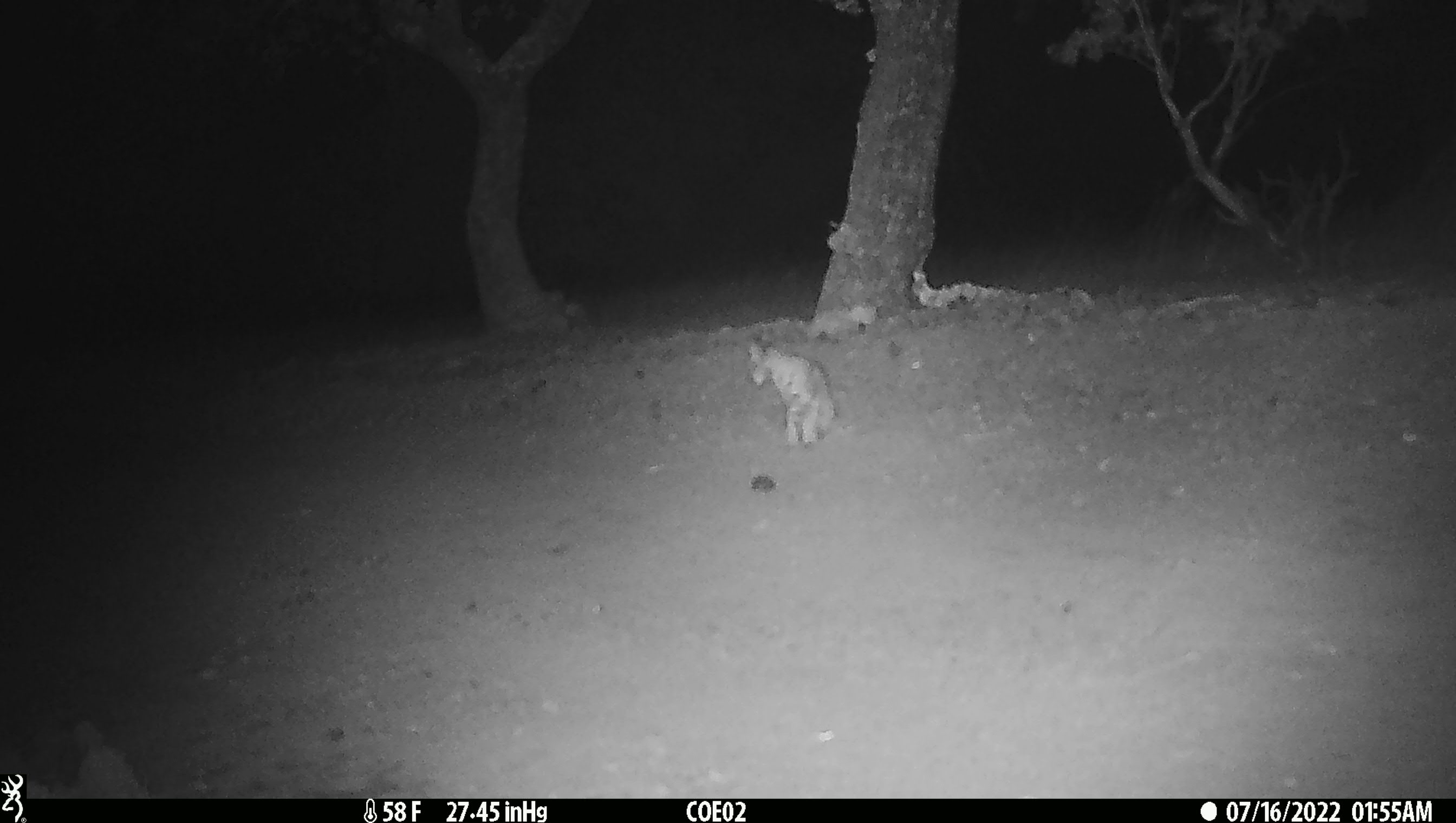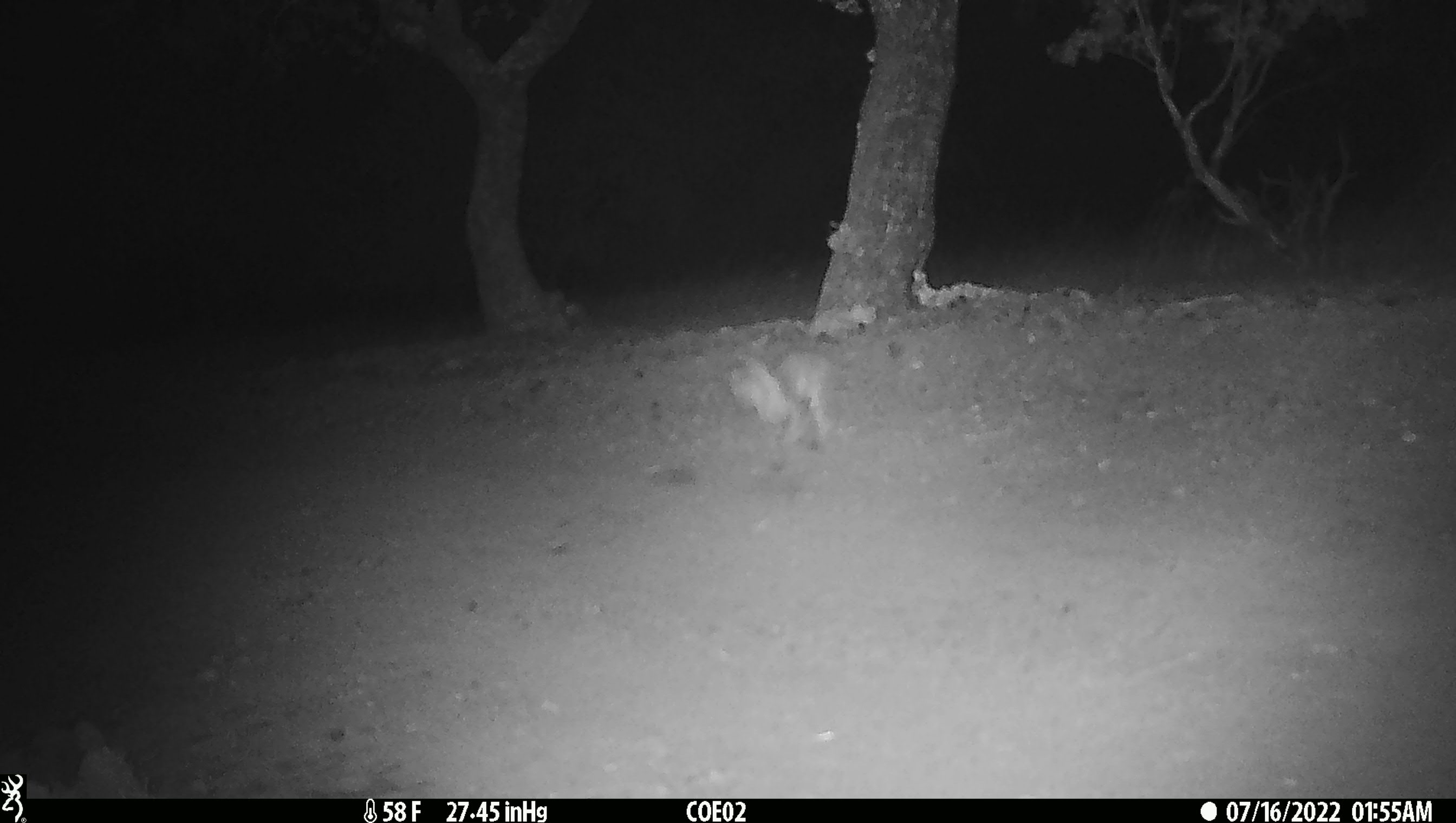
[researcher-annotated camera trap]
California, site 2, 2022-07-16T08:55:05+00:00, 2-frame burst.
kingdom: Animalia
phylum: Chordata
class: Mammalia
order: Carnivora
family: Felidae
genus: Lynx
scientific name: Lynx rufus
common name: bobcat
Bobcat (Lynx rufus).